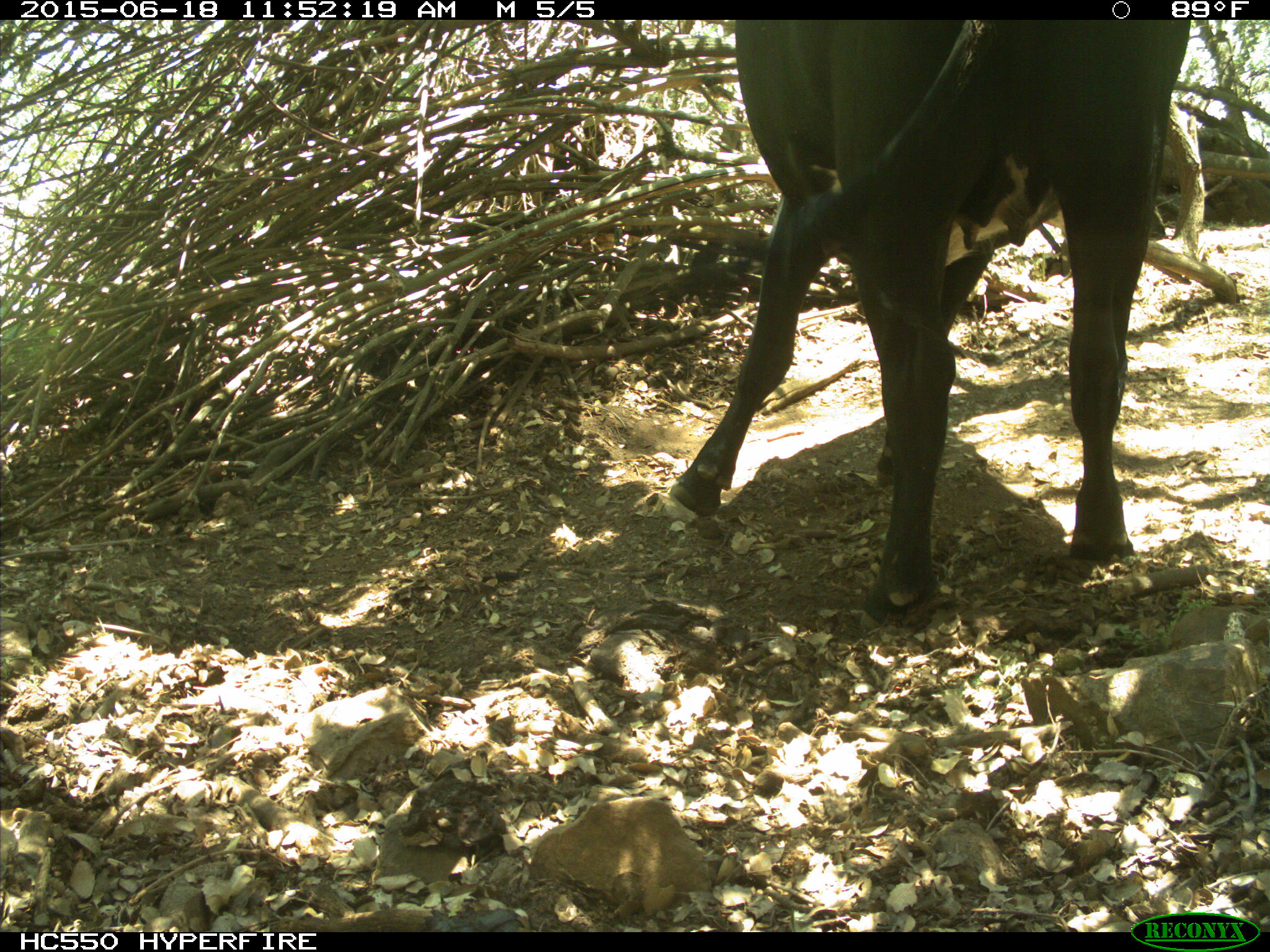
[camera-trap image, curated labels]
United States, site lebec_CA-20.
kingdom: Animalia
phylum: Chordata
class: Mammalia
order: Artiodactyla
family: Bovidae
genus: Bos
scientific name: Bos taurus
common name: domestic cow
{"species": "Bos taurus (domestic cow)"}